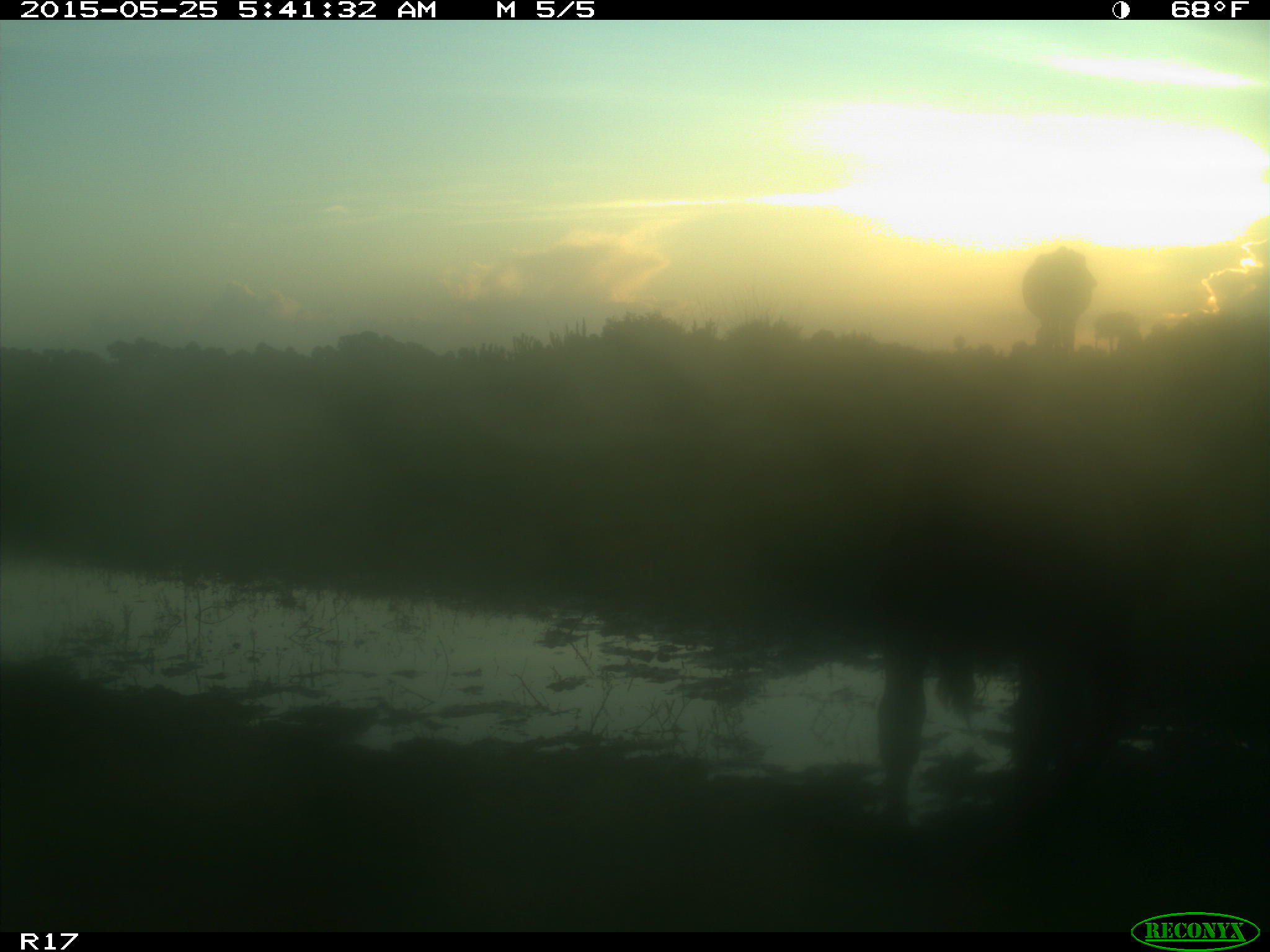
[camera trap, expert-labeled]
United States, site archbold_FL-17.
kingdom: Animalia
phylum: Chordata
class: Mammalia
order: Artiodactyla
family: Bovidae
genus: Bos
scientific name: Bos taurus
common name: domestic cow